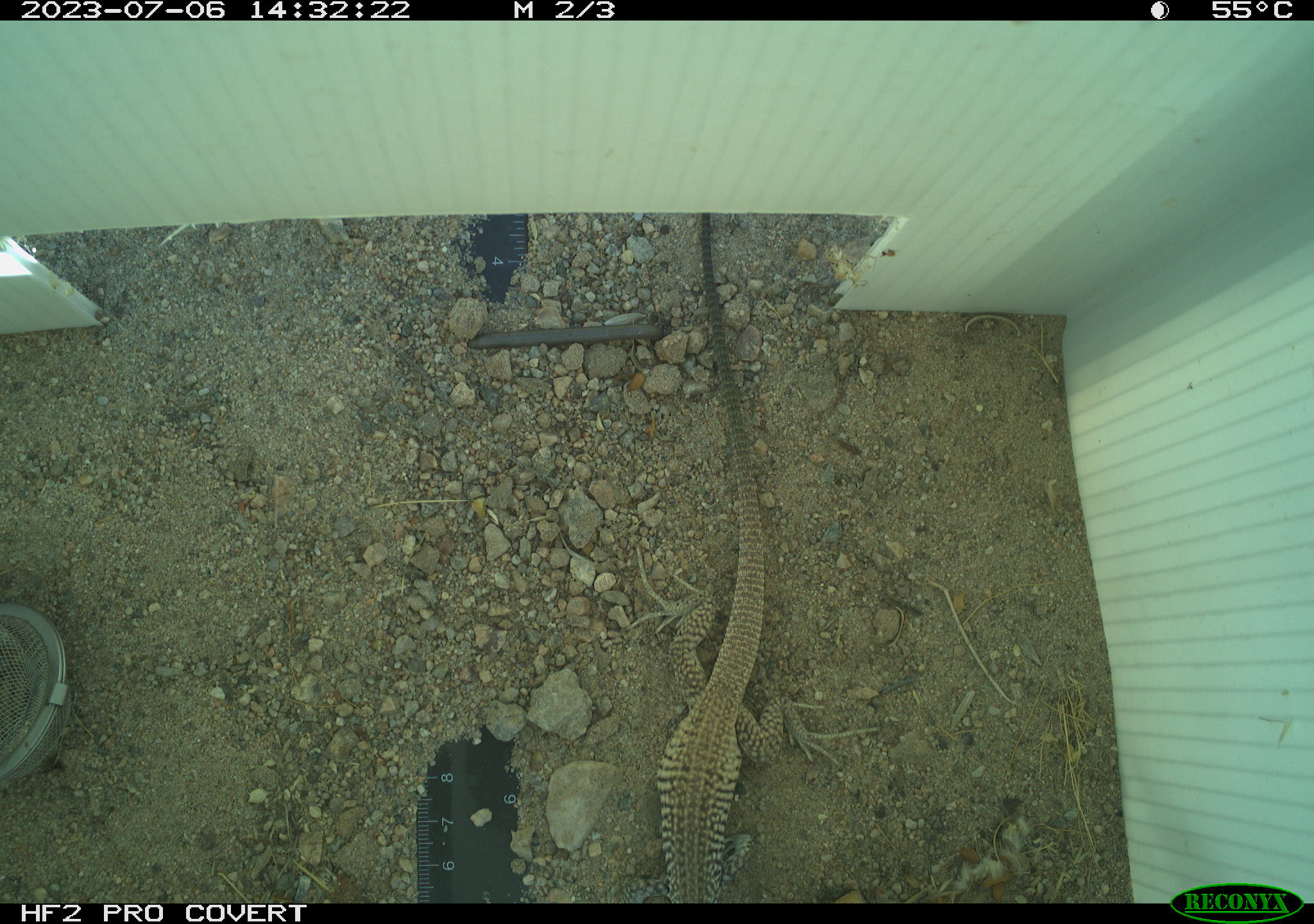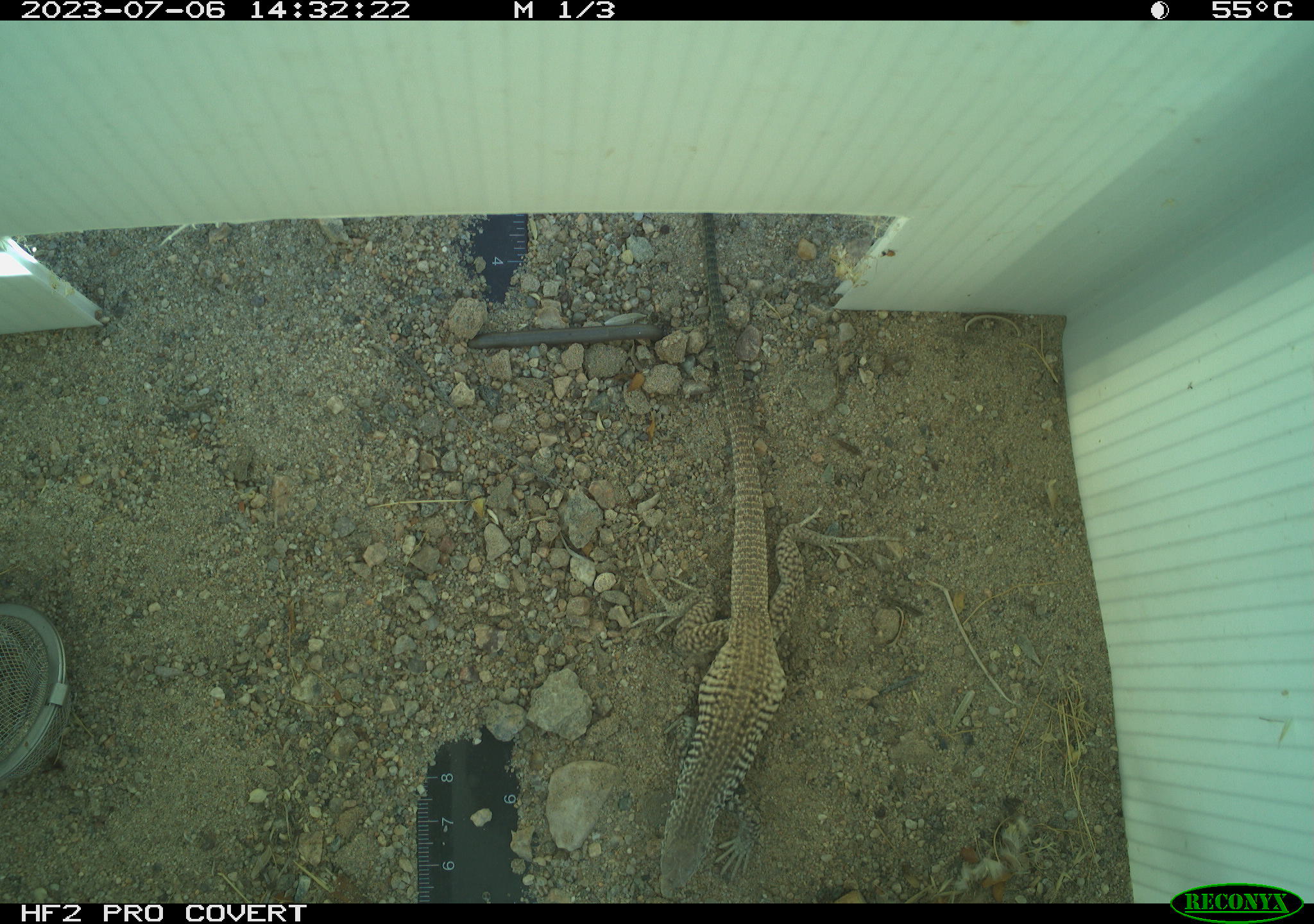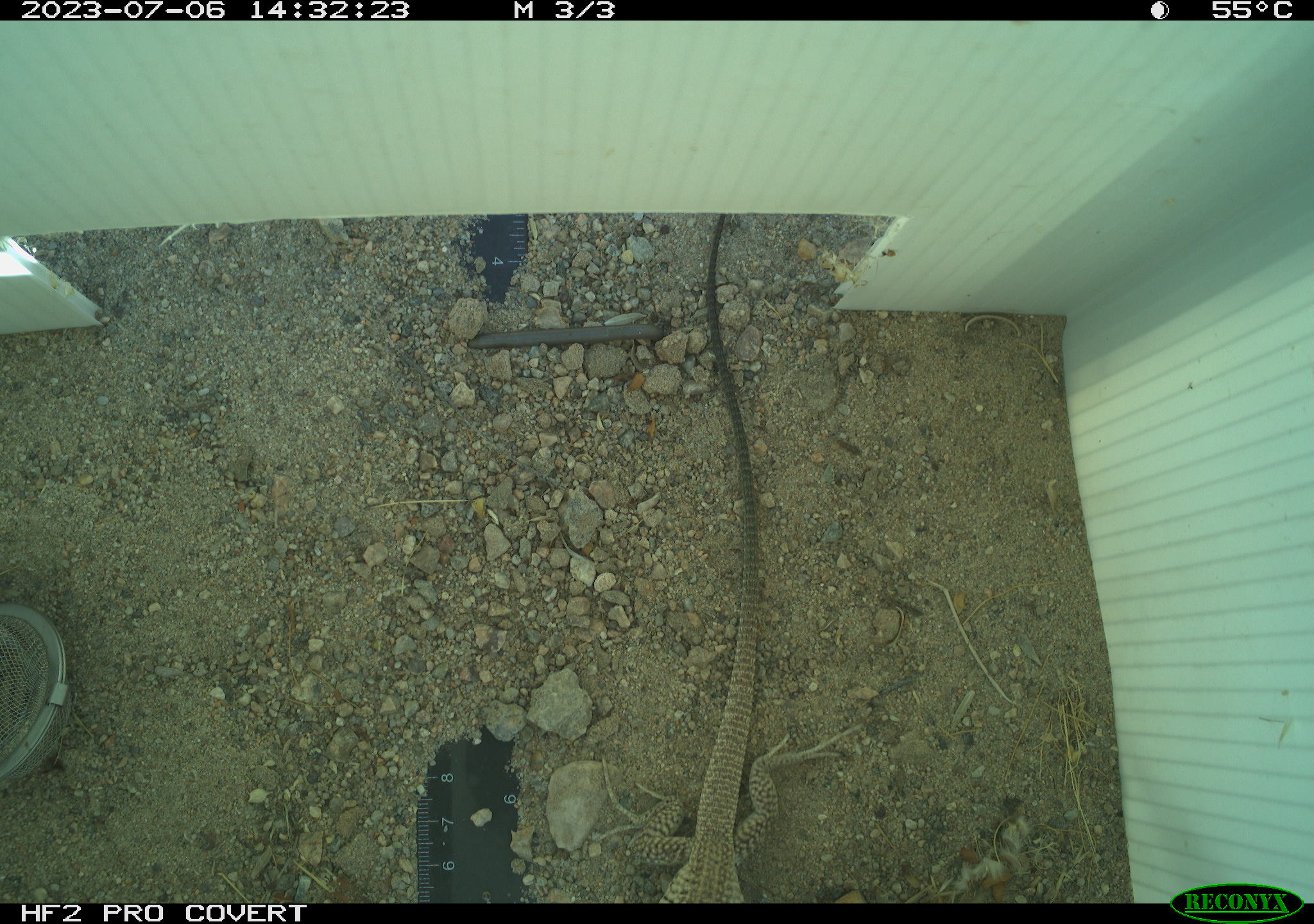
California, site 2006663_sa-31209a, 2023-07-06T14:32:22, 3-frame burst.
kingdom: Animalia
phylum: Chordata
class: Reptilia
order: Squamata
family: Teiidae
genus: Aspidoscelis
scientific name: Aspidoscelis tigris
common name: western whiptail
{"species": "western whiptail (Aspidoscelis tigris)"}